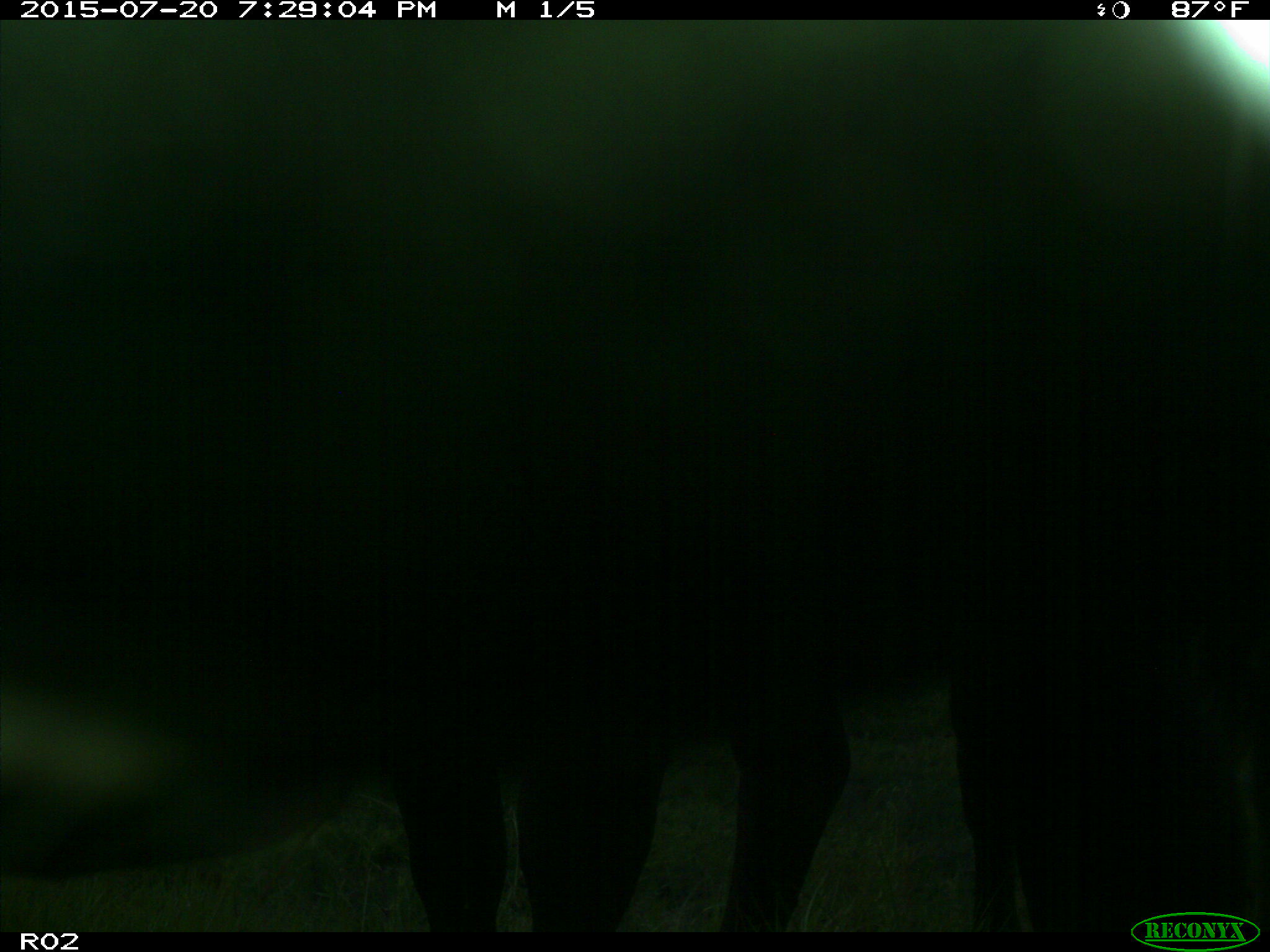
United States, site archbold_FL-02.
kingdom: Animalia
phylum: Chordata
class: Mammalia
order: Artiodactyla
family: Bovidae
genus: Bos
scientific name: Bos taurus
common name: domestic cow